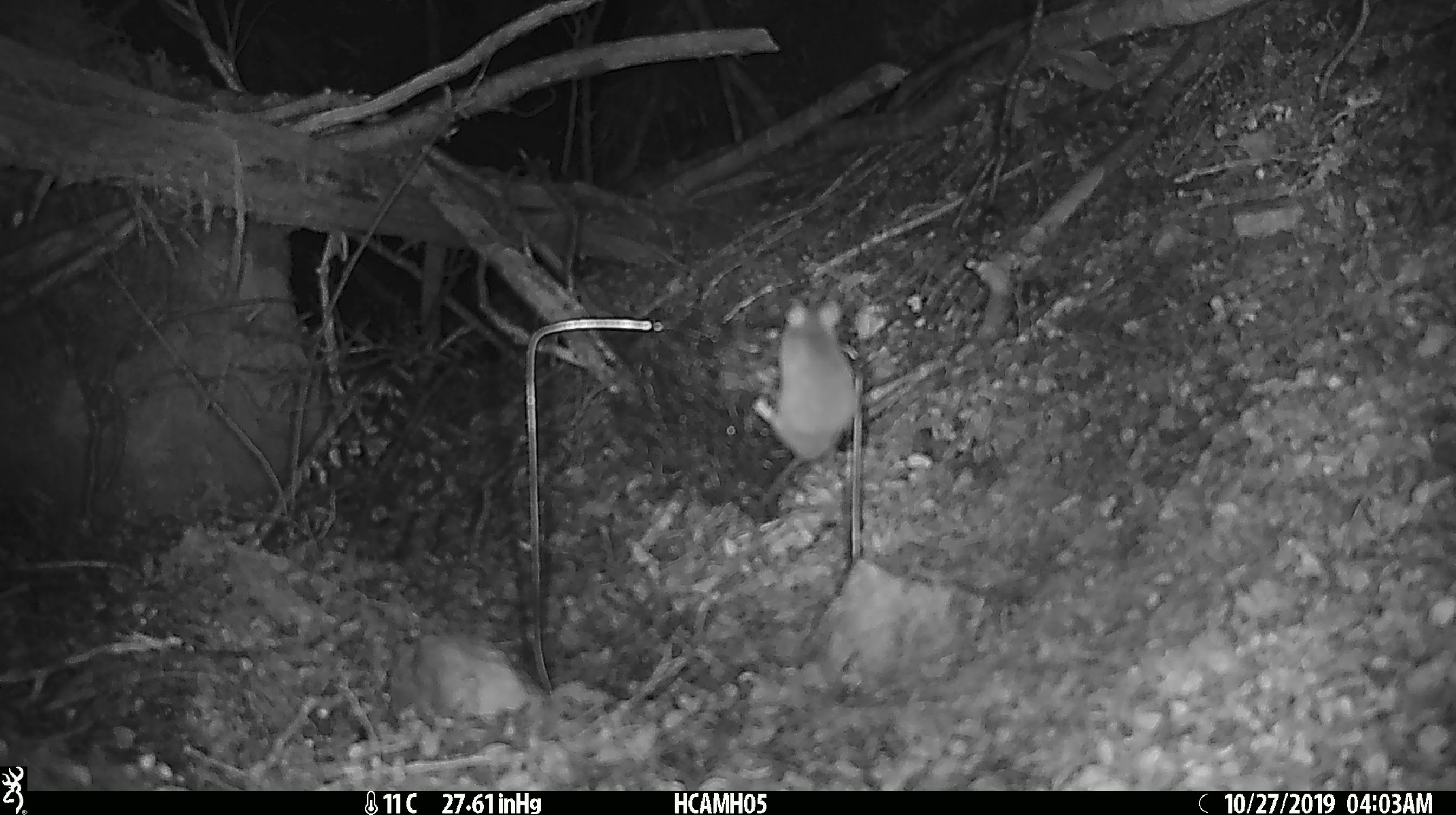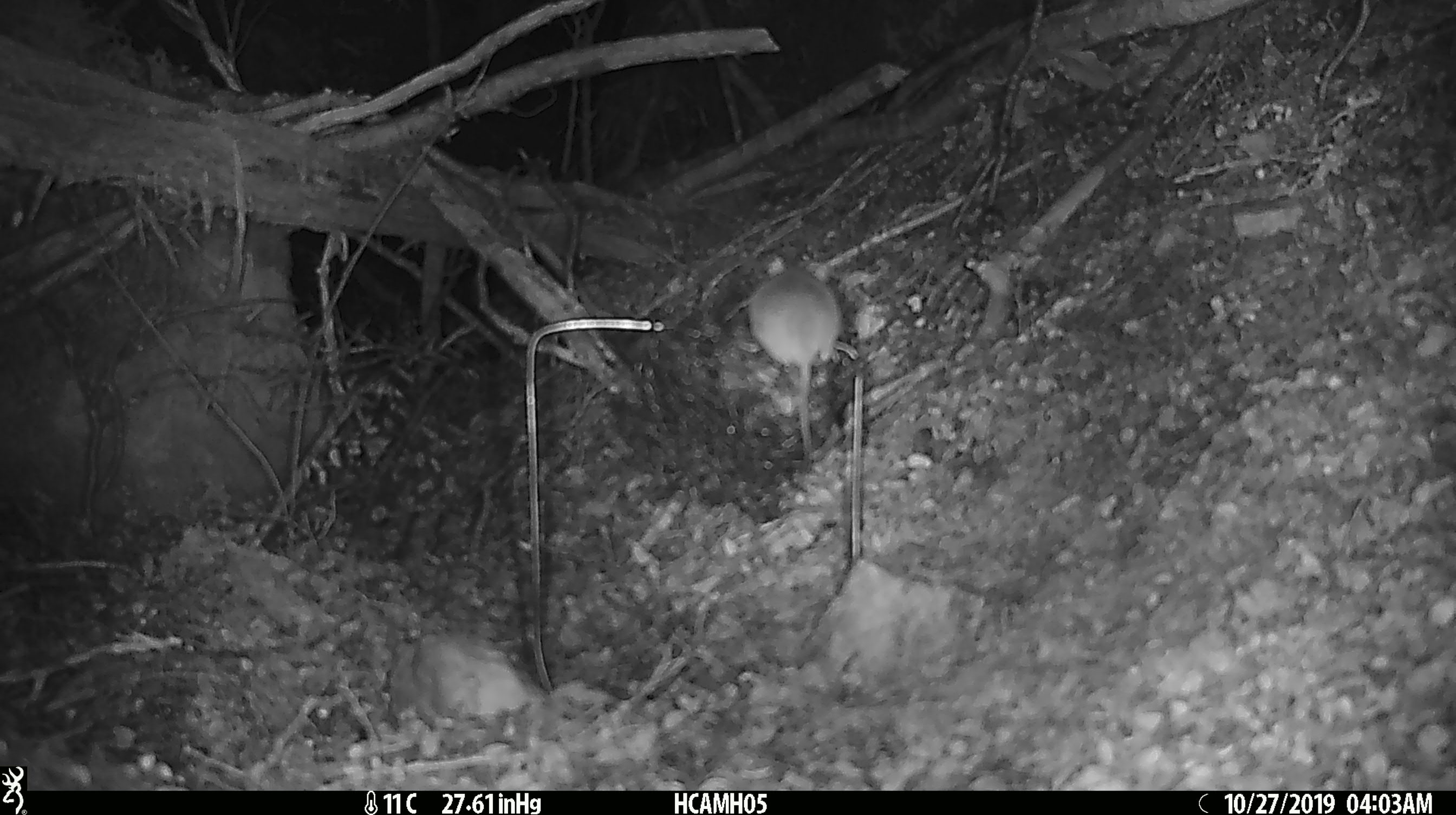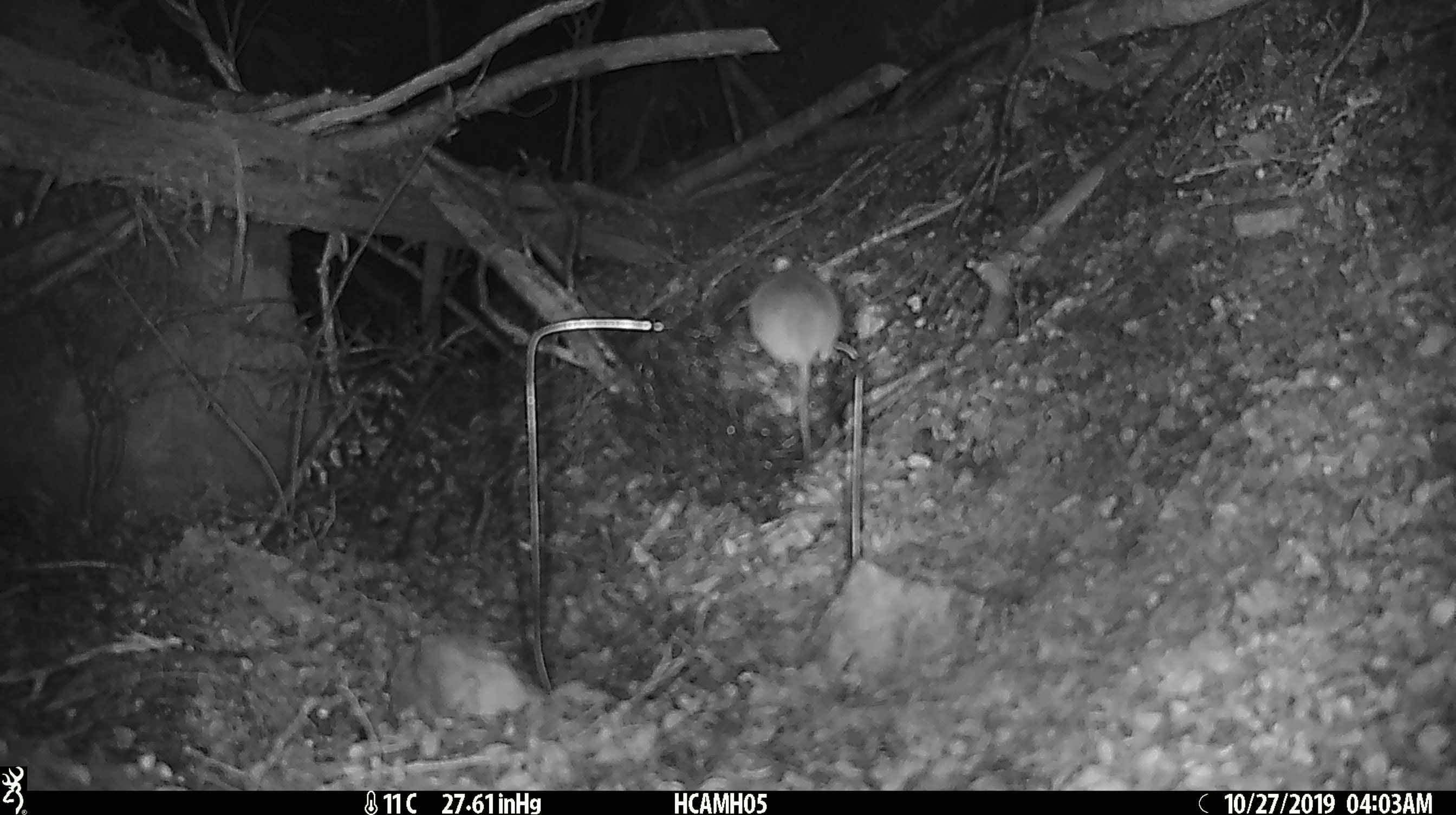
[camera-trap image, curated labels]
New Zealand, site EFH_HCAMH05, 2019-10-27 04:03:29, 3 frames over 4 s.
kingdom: Animalia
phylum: Chordata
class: Mammalia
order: Rodentia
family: Muridae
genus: Mus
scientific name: Mus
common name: mouse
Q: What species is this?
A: Mouse (Mus).